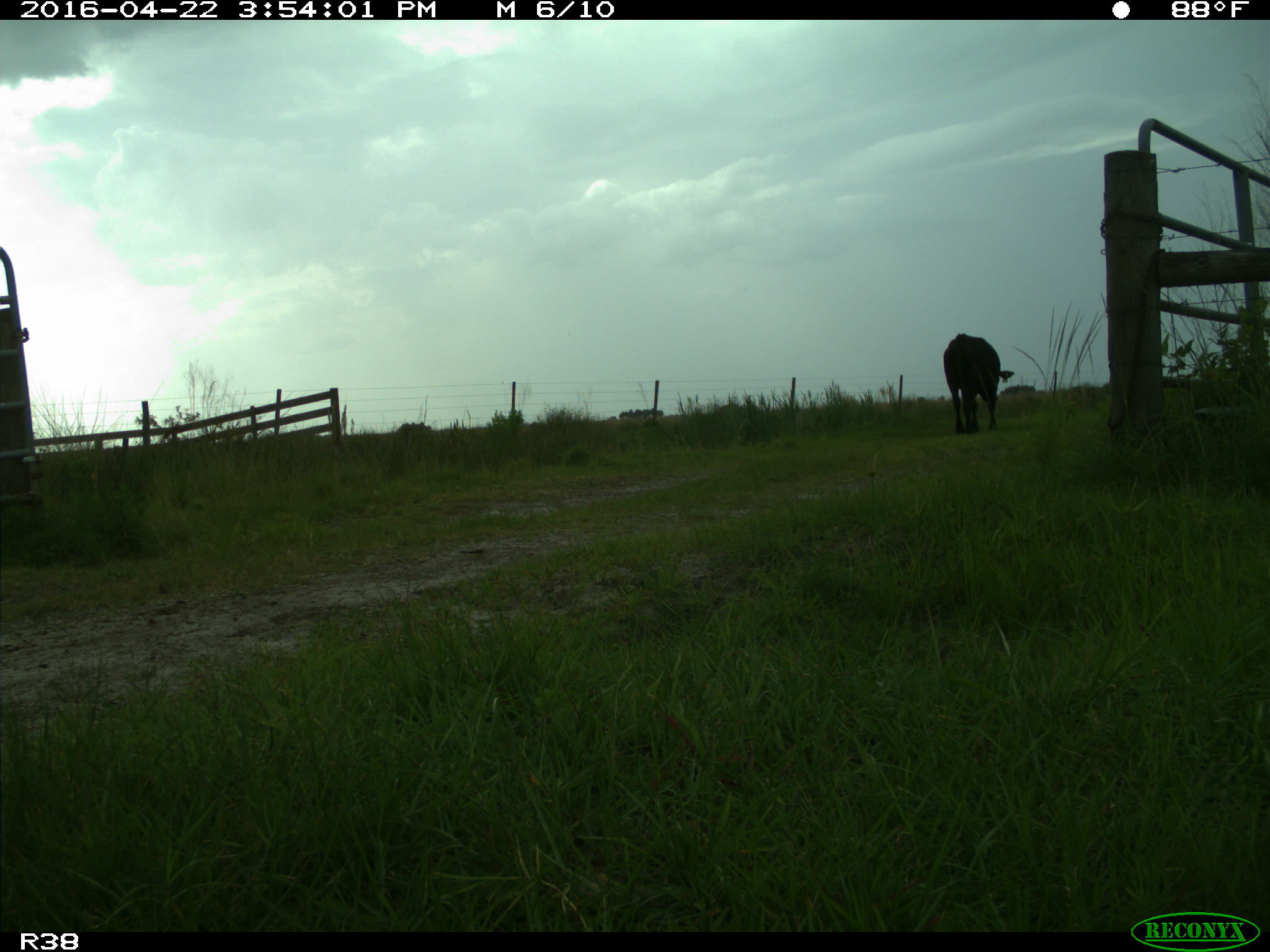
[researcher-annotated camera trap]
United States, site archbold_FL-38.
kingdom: Animalia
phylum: Chordata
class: Mammalia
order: Artiodactyla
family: Bovidae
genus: Bos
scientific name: Bos taurus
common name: domestic cow